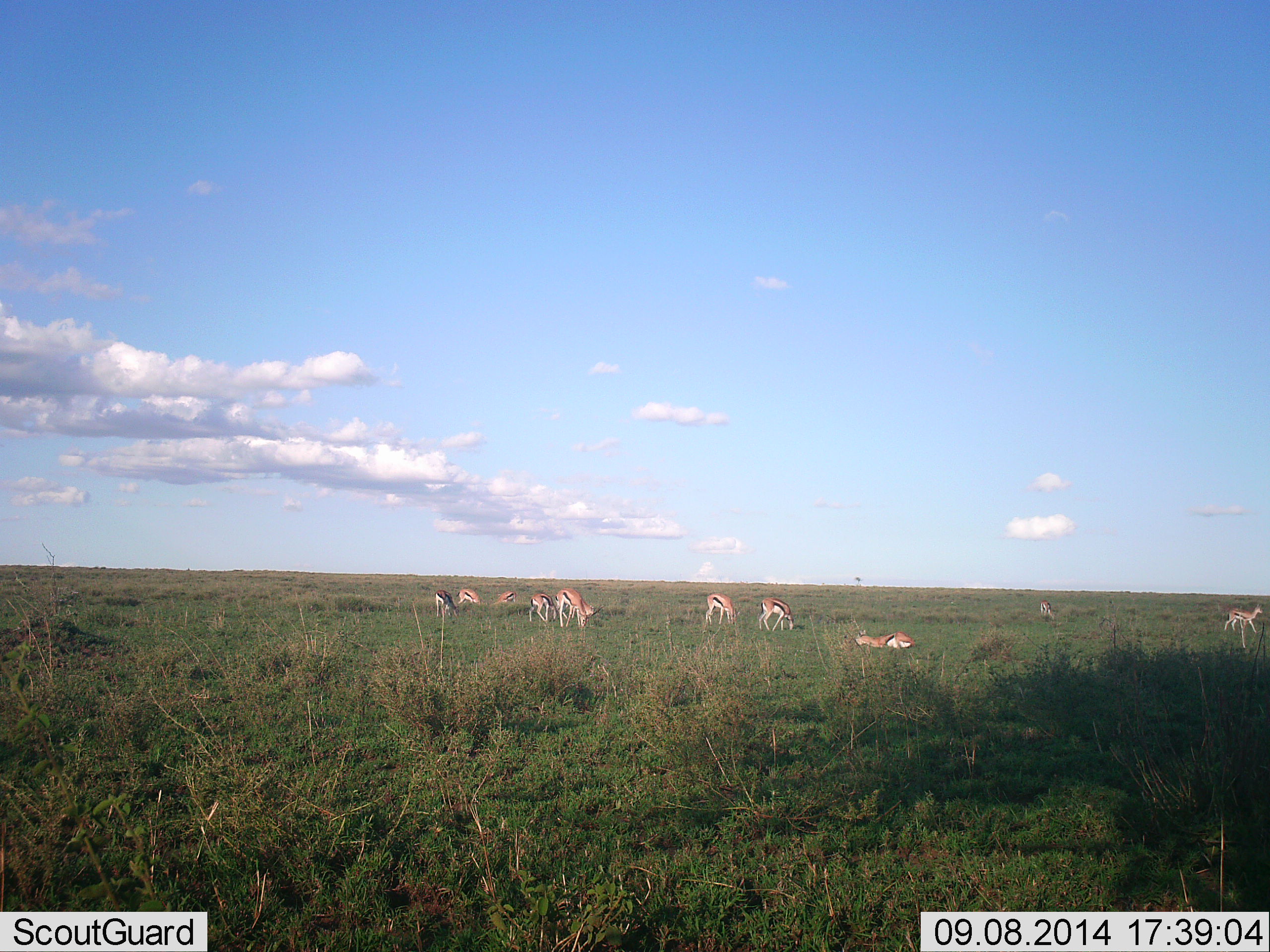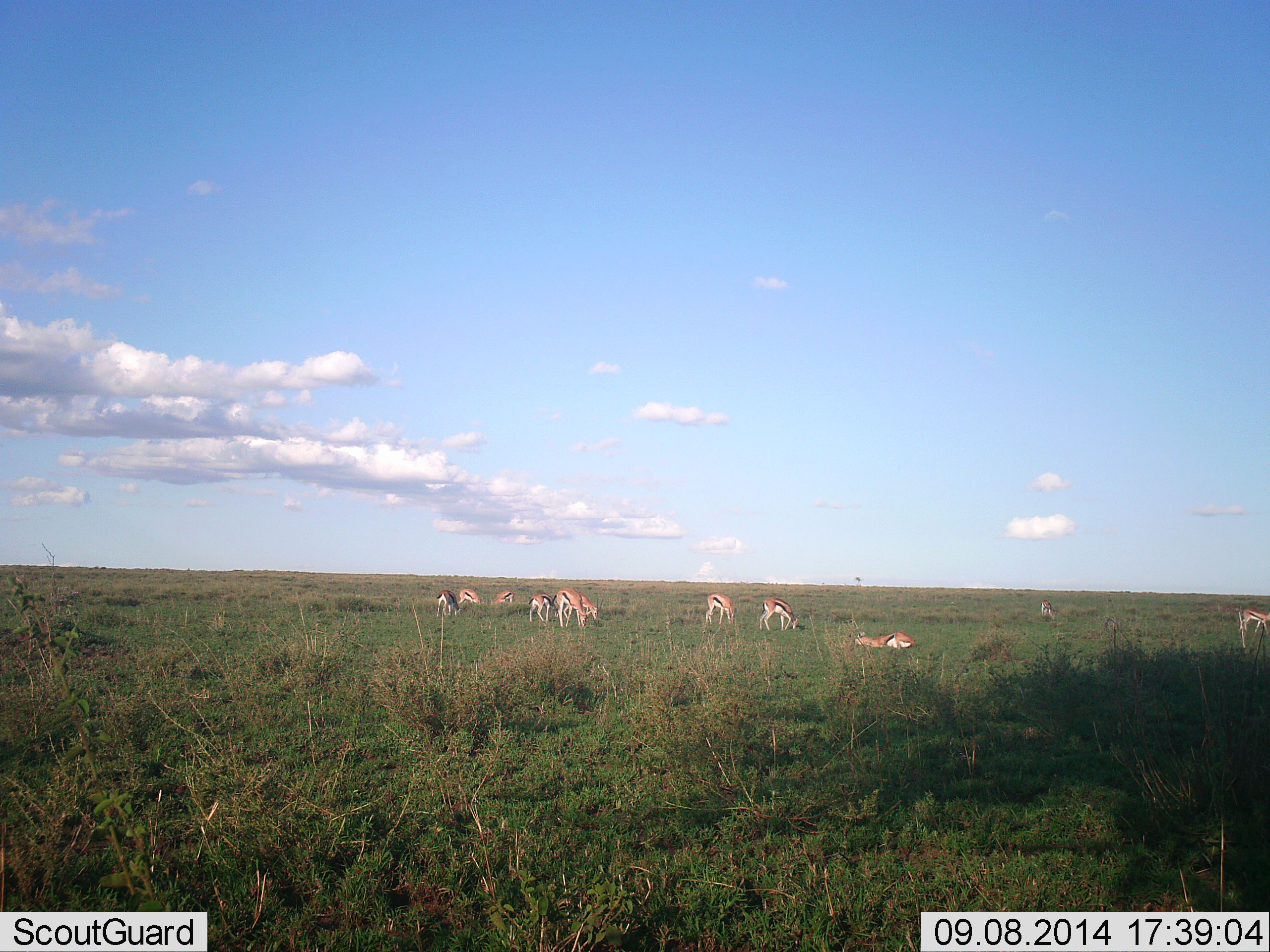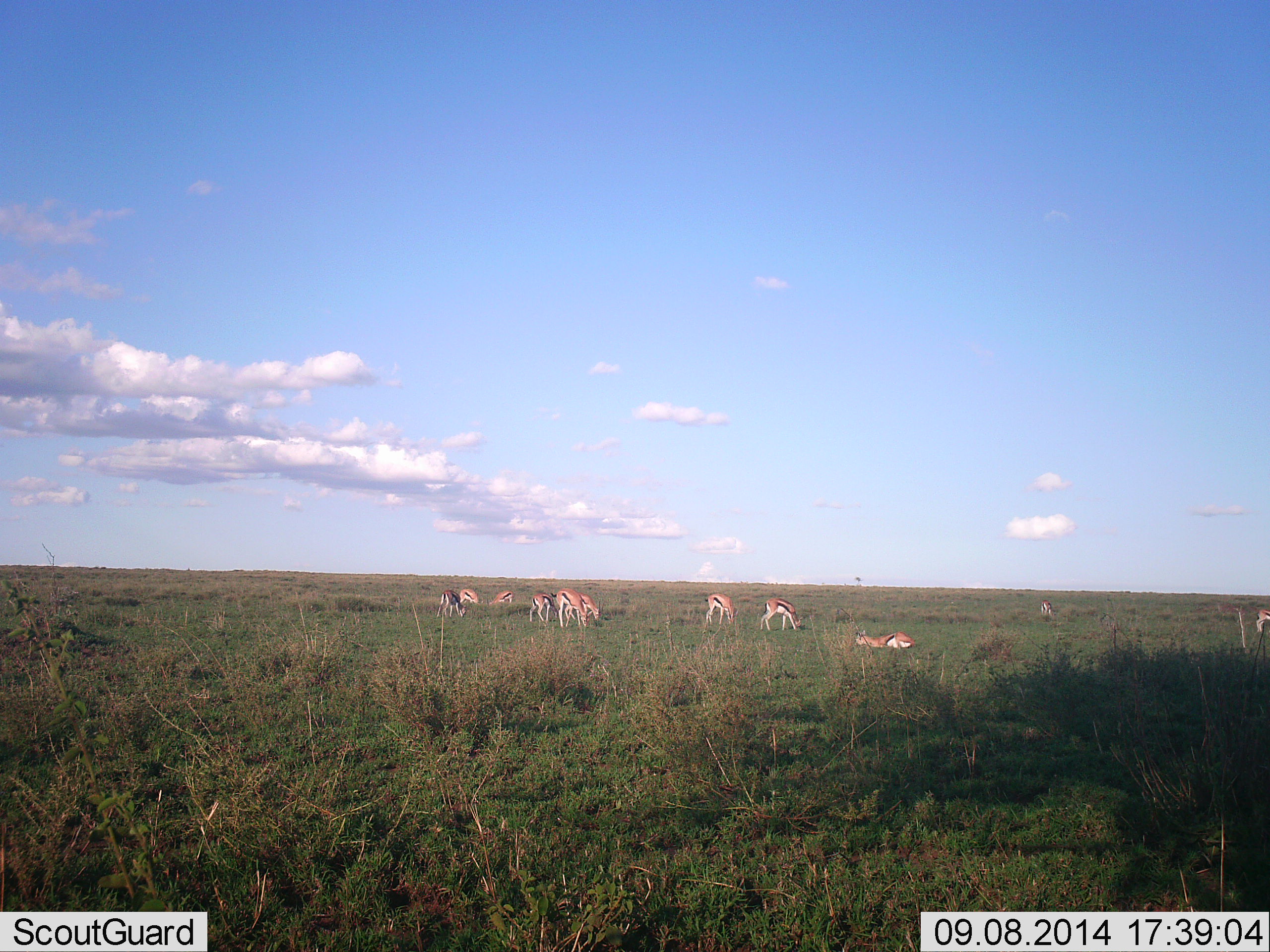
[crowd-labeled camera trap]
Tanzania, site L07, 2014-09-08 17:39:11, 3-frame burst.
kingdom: Animalia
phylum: Chordata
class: Mammalia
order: Artiodactyla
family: Bovidae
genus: Eudorcas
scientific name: Eudorcas thomsonii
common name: thomson's gazelle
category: gazellethomsons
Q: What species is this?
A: Gazellethomsons (thomson's gazelle) (Eudorcas thomsonii).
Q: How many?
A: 11-50.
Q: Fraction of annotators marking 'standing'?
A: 50%.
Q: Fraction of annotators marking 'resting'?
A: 90%.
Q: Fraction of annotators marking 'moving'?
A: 40%.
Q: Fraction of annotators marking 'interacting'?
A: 0%.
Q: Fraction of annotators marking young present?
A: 0%.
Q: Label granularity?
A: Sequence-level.